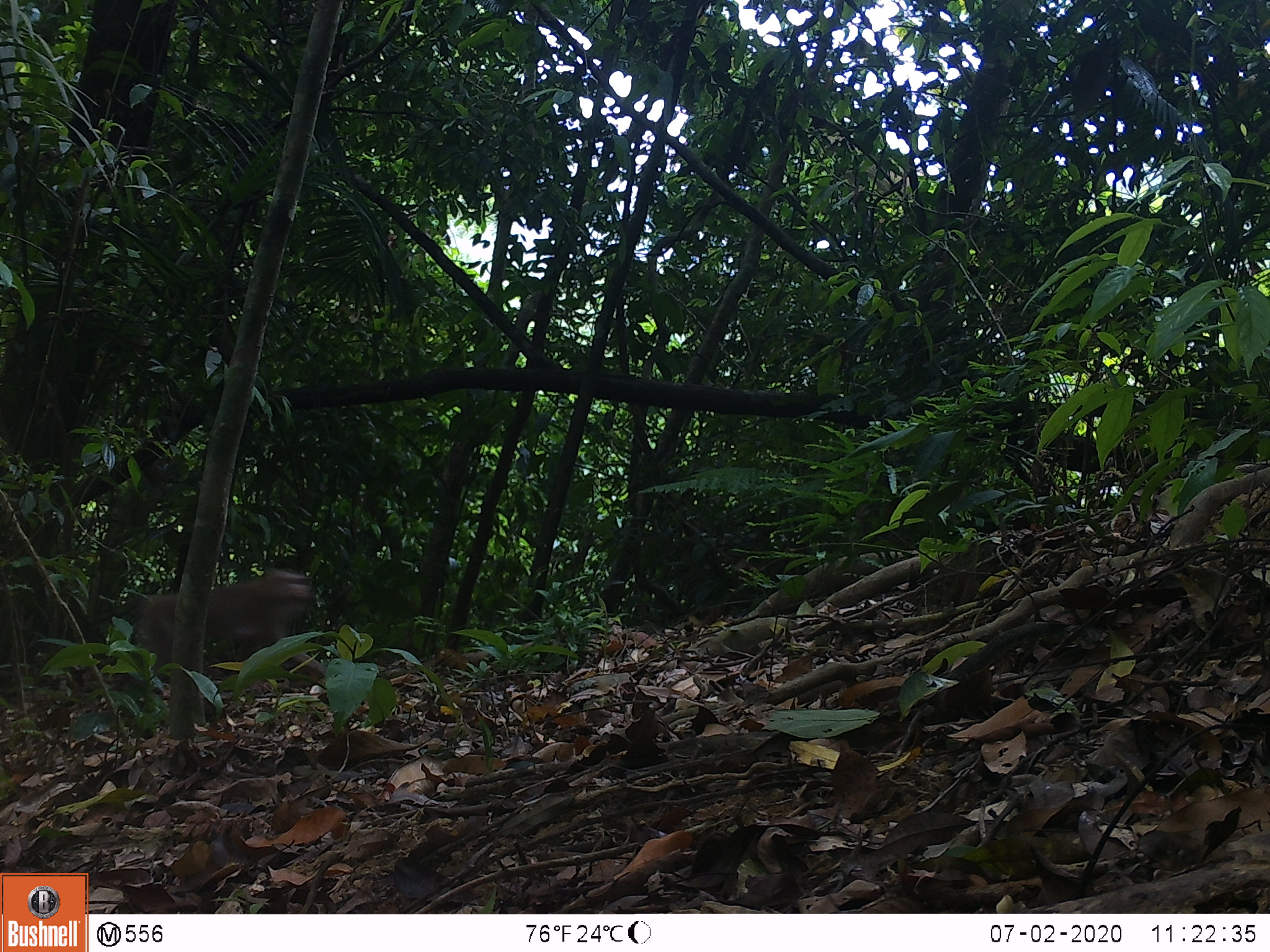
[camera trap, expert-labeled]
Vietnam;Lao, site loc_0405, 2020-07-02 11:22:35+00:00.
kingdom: Animalia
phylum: Chordata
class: Mammalia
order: Primates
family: Cercopithecidae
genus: Macaca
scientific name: Macaca nemestrina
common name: pig-tailed macaque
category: pig tailed macaque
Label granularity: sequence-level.